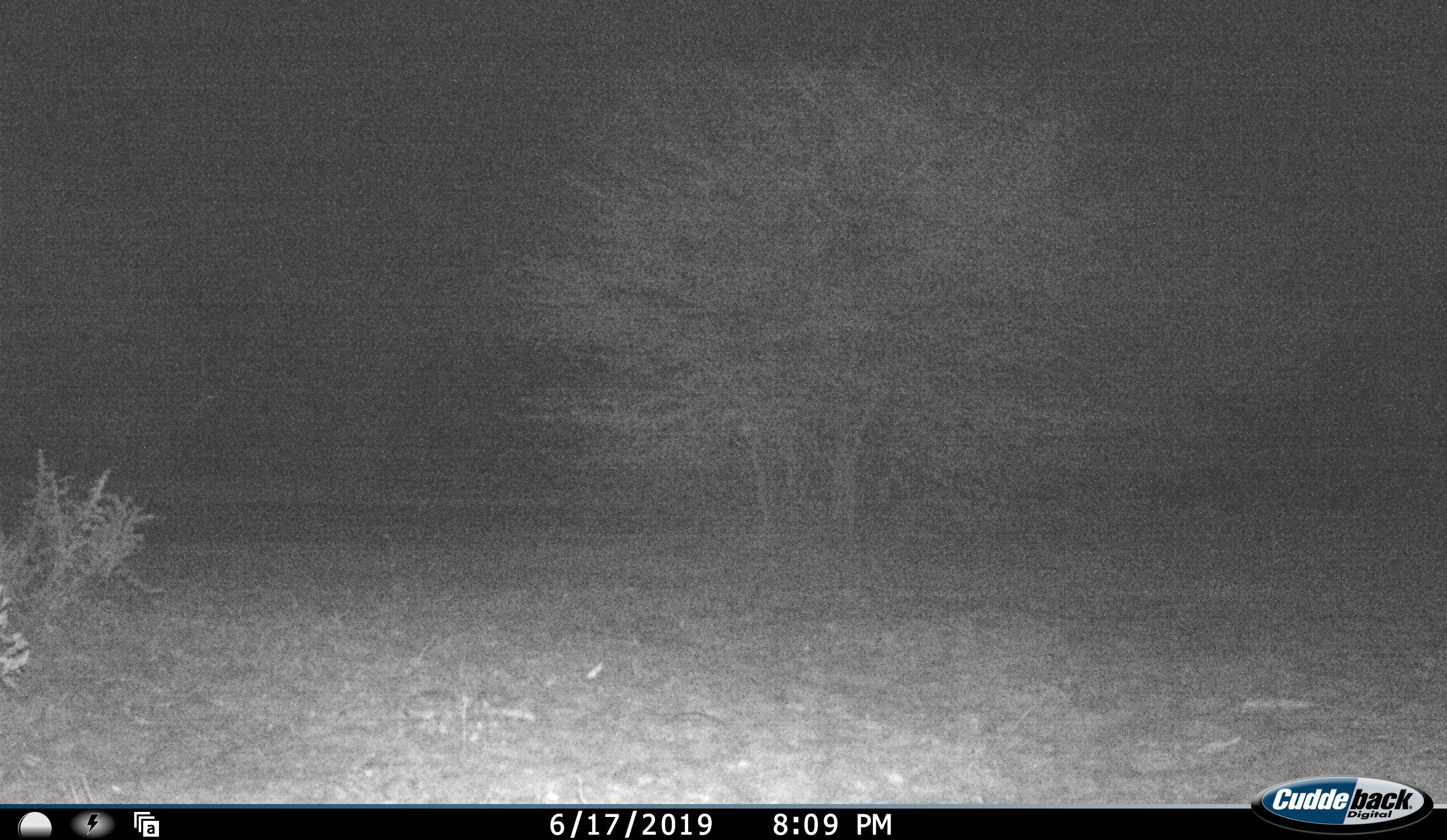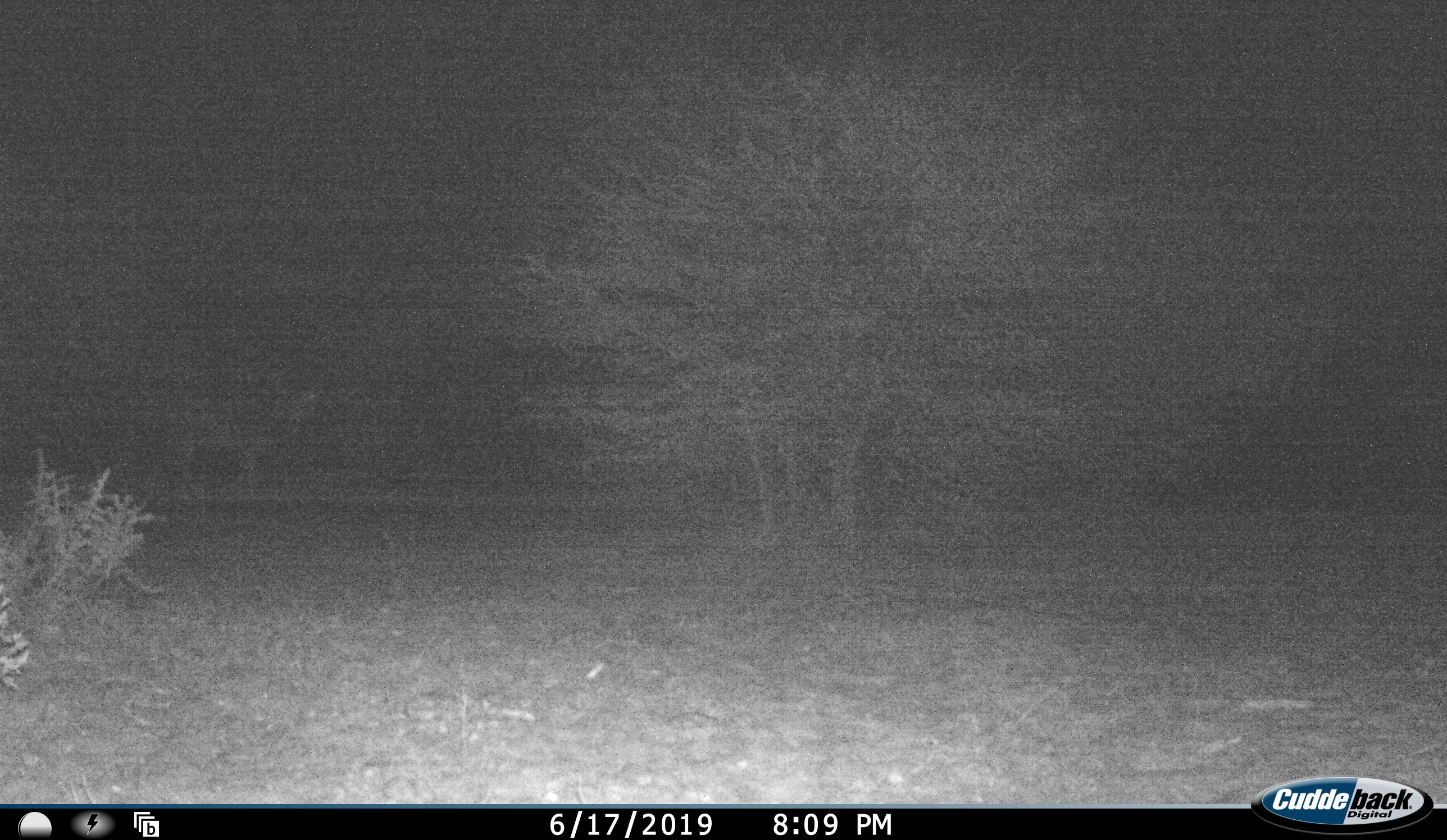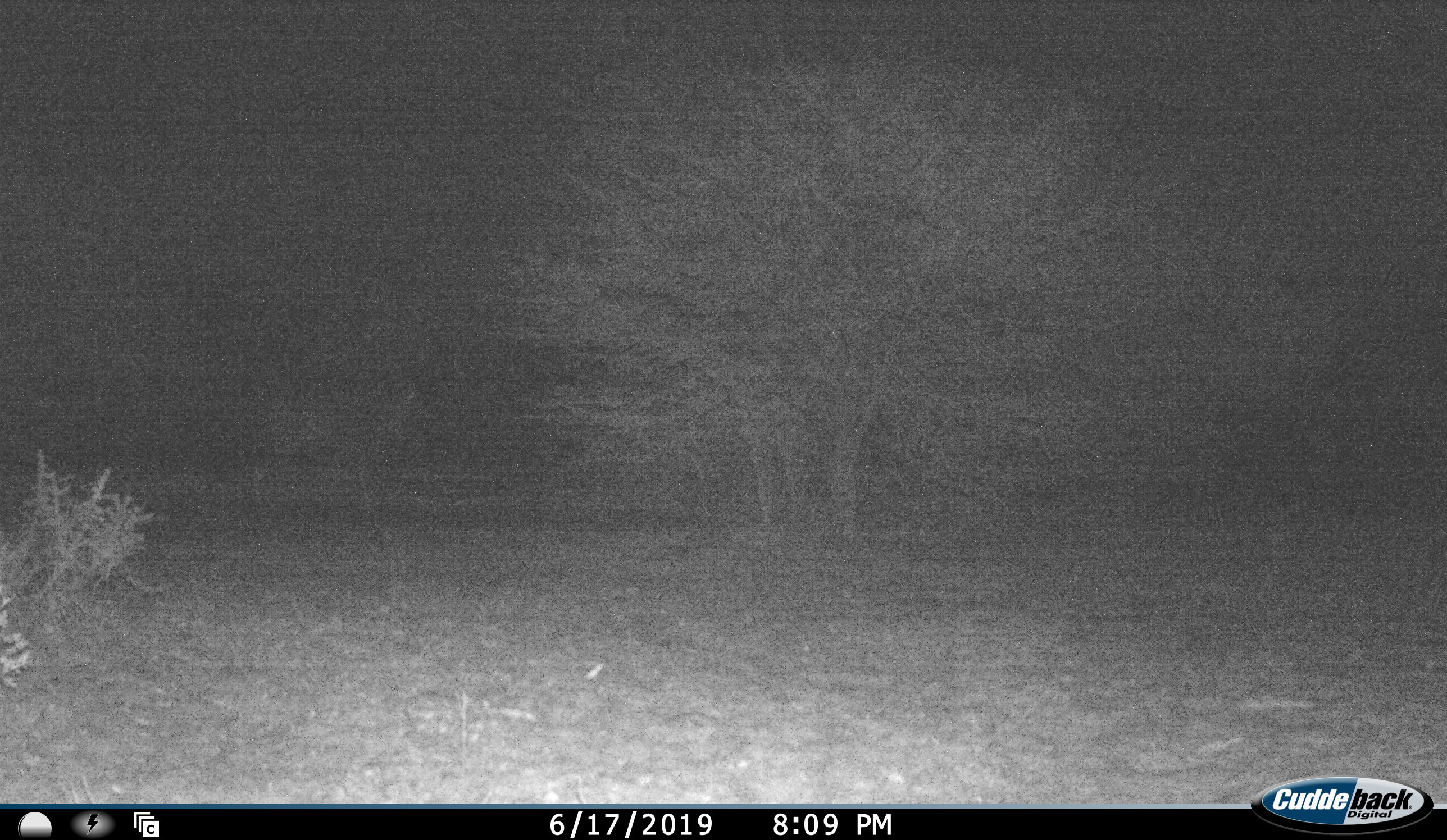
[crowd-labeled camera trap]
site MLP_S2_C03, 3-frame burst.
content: unidentified animal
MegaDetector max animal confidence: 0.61